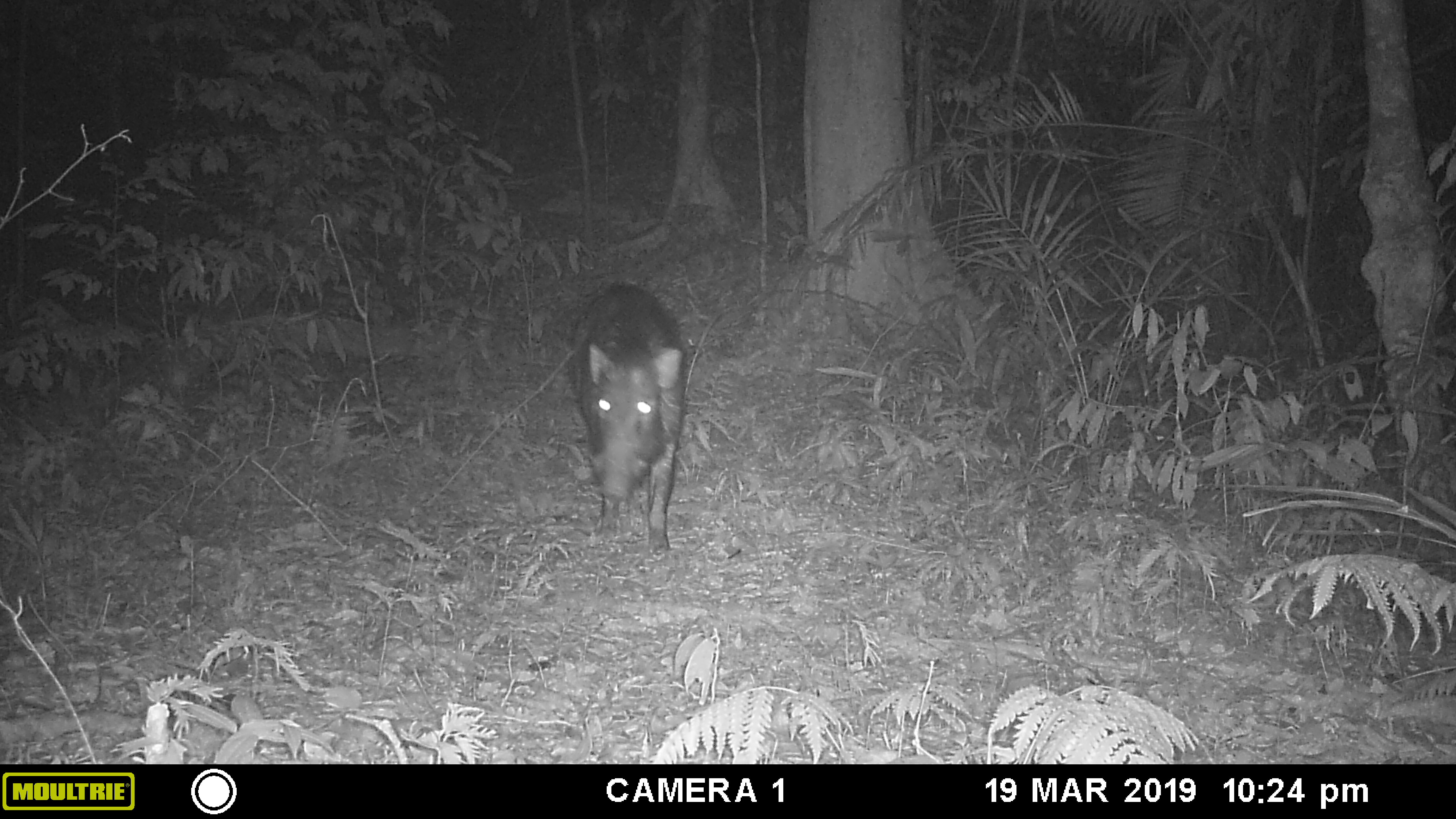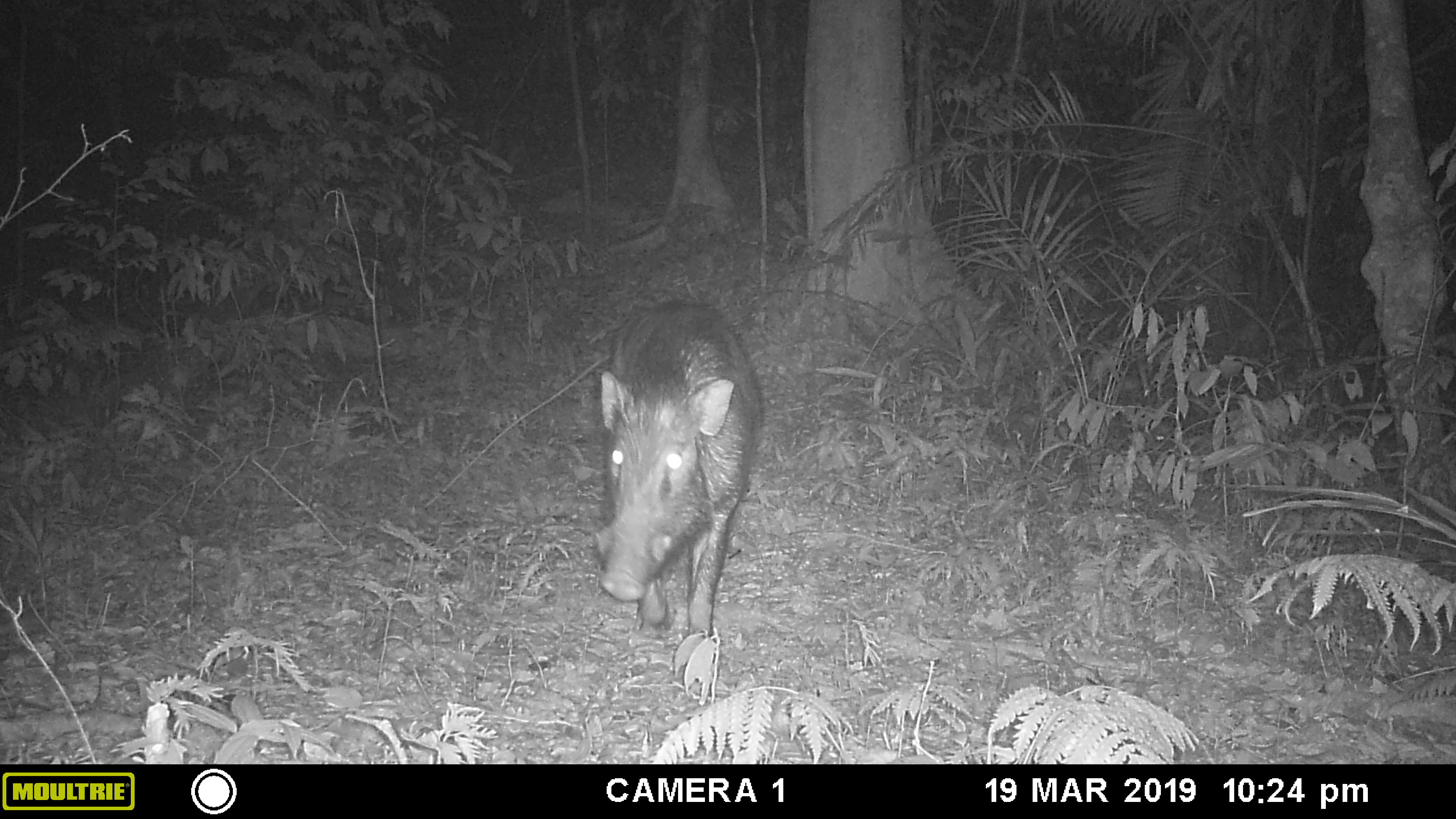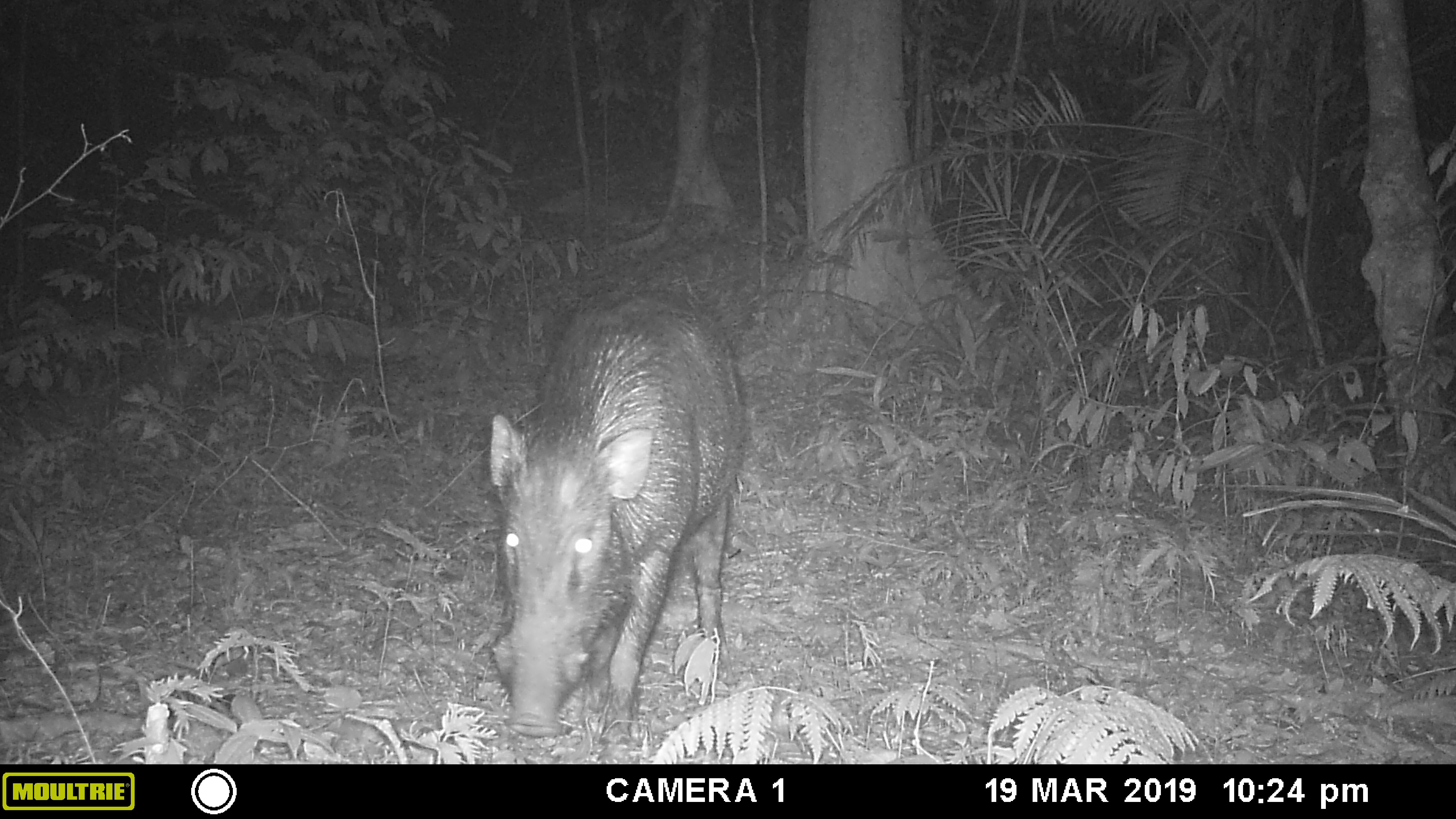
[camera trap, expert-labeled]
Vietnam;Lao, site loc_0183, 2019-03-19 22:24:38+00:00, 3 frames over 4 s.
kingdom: Animalia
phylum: Chordata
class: Mammalia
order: Artiodactyla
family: Suidae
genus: Sus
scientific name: Sus scrofa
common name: eurasian wild pig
Eurasian wild pig (Sus scrofa). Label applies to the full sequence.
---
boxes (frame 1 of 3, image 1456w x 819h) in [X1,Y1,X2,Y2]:
eurasian wild pig: [567,284,688,556]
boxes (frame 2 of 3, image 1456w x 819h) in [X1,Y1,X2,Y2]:
eurasian wild pig: [593,300,763,643]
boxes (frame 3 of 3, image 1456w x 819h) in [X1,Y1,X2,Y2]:
eurasian wild pig: [486,286,749,759]